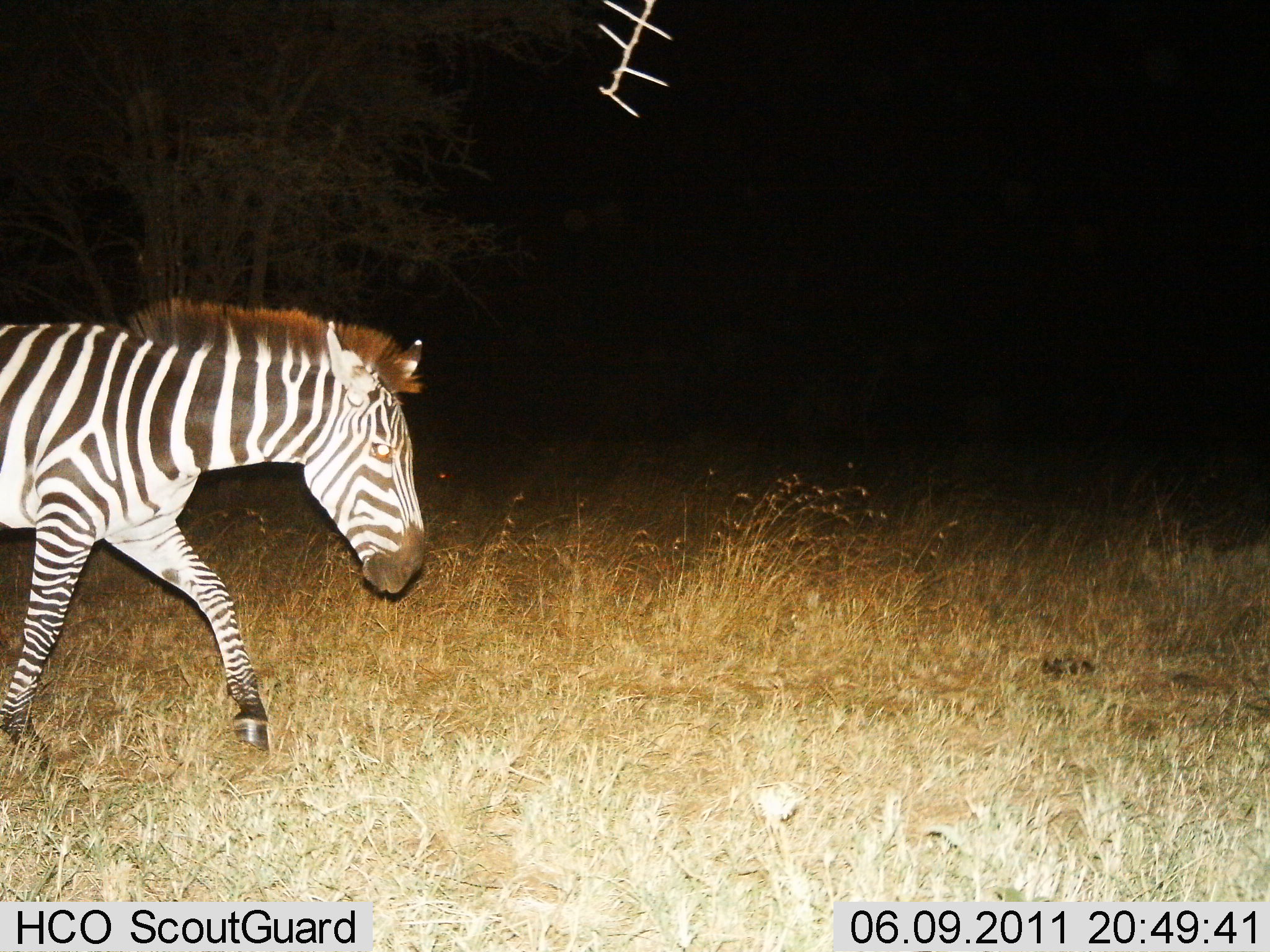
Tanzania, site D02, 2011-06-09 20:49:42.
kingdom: Animalia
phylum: Chordata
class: Mammalia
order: Perissodactyla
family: Equidae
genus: Equus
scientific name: Equus quagga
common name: plains zebra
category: zebra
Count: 1.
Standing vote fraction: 0%.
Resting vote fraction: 0%.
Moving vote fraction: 100%.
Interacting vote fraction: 0%.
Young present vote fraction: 0%.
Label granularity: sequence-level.